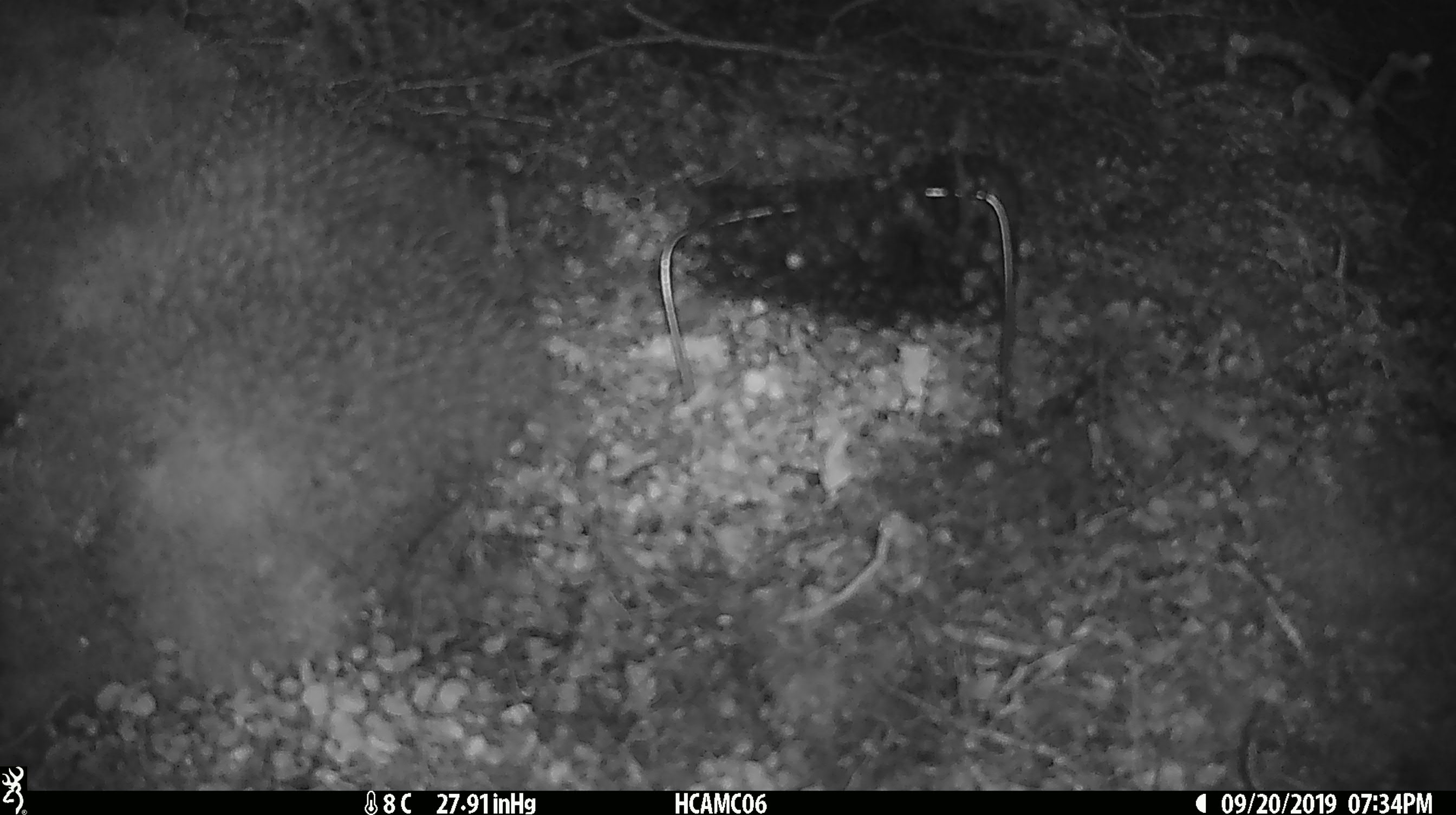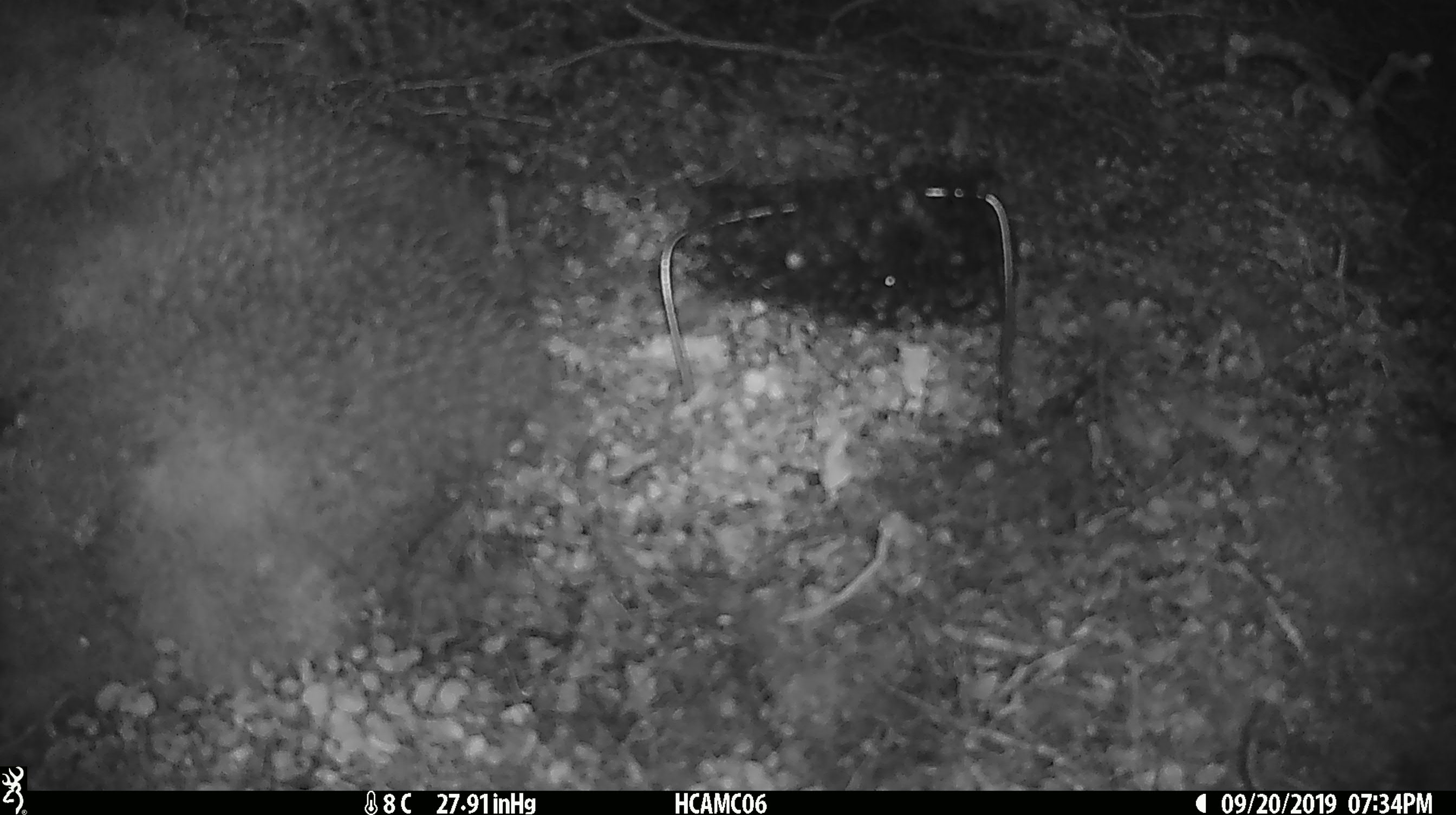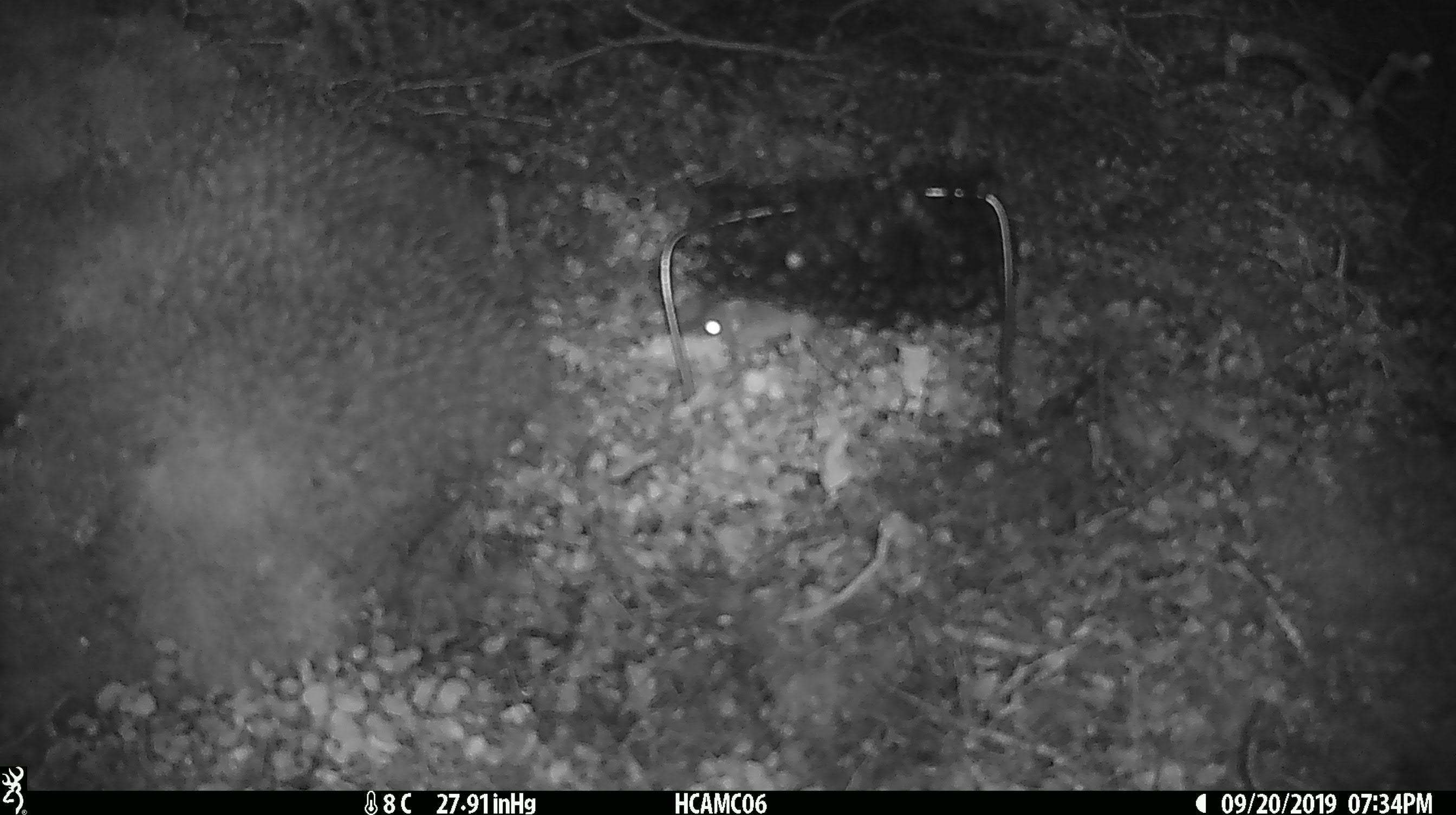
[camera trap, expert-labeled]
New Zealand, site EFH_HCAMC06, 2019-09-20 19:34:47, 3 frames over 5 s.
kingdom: Animalia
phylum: Chordata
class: Mammalia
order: Rodentia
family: Muridae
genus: Mus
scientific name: Mus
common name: mouse